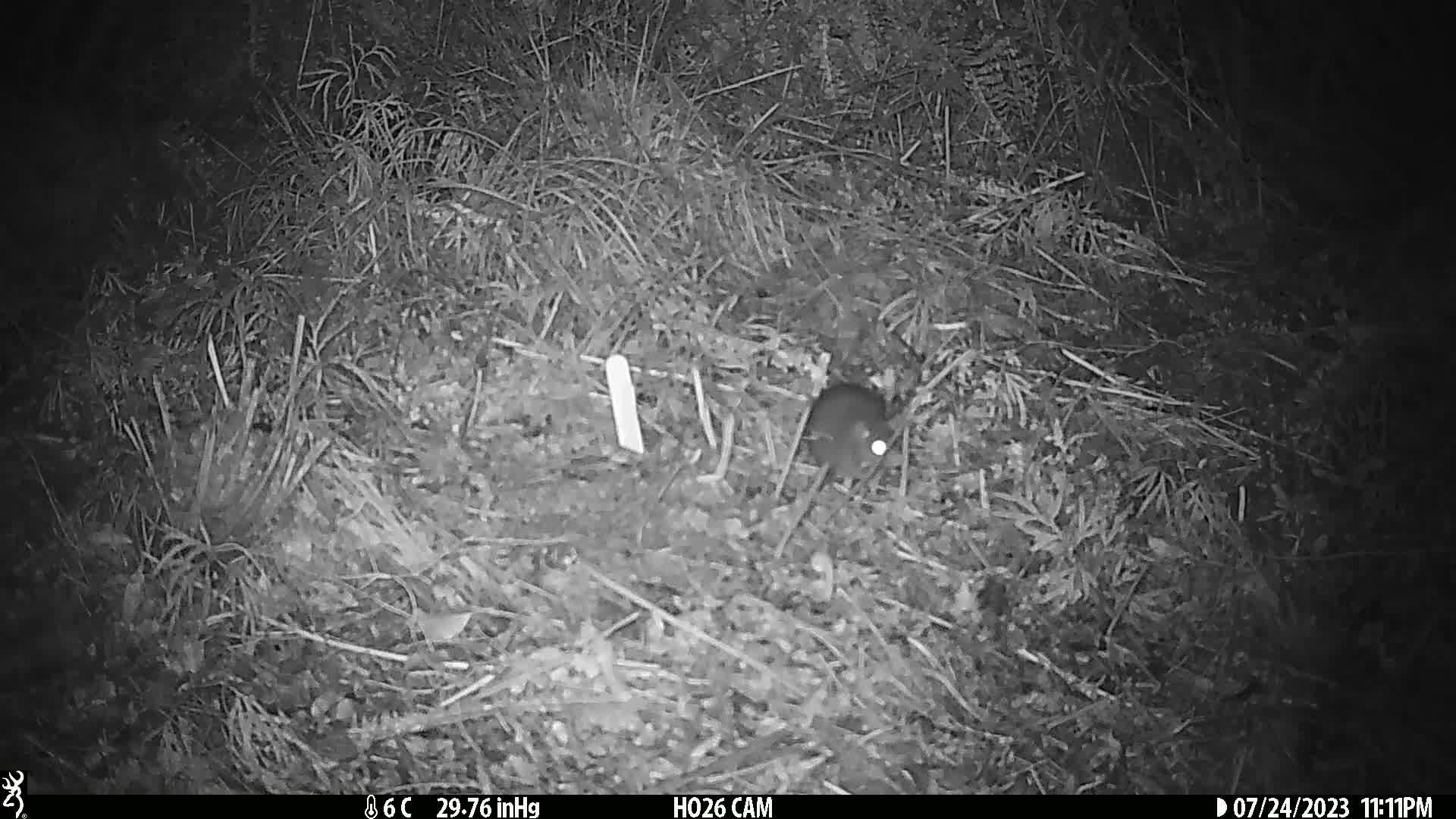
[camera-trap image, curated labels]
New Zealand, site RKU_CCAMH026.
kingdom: Animalia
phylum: Chordata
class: Mammalia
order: Rodentia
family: Muridae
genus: Rattus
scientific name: Rattus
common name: rat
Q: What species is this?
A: Rat (Rattus).